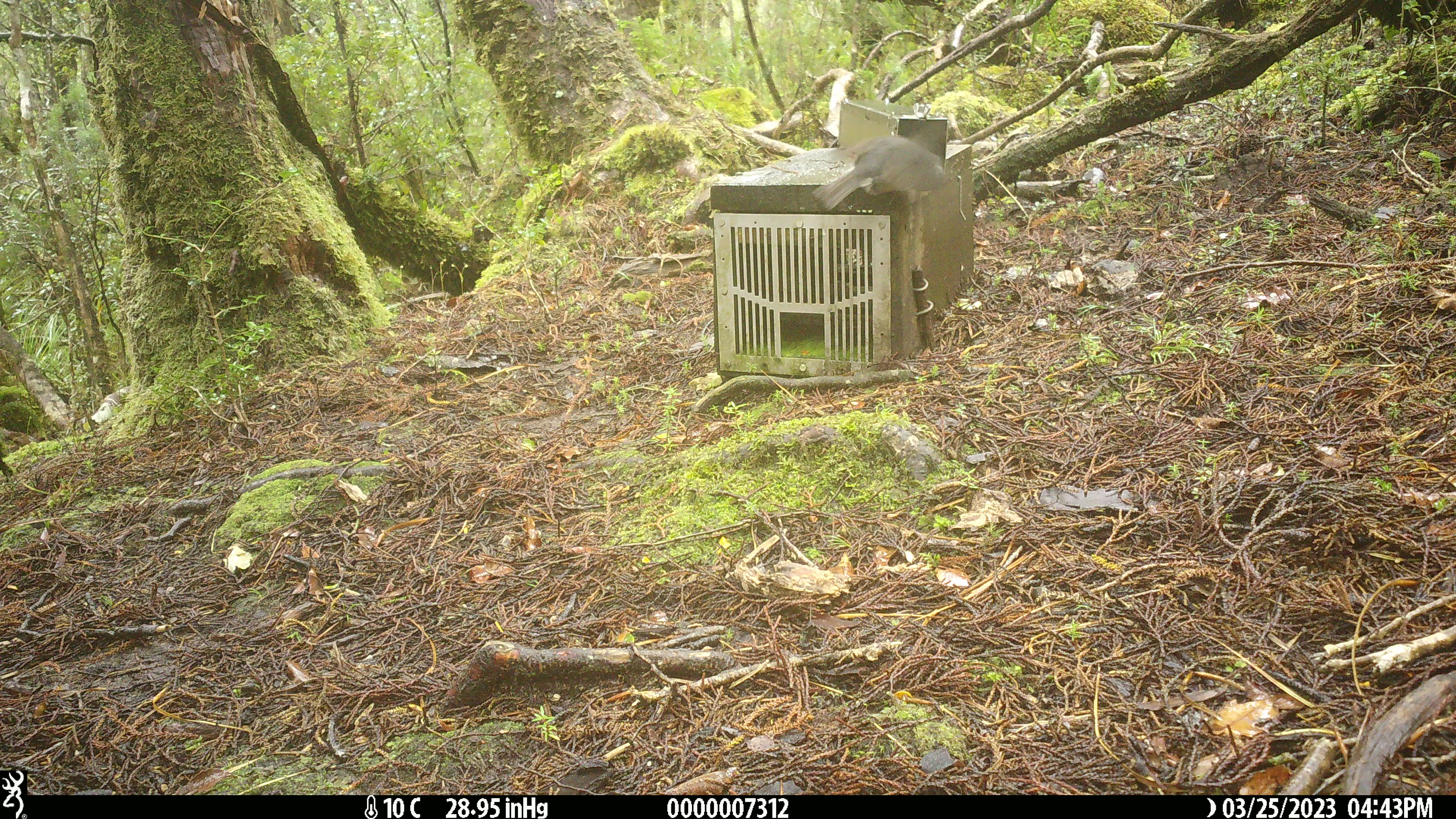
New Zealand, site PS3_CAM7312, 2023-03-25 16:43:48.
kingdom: Animalia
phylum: Chordata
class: Aves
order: Passeriformes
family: Petroicidae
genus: Petroica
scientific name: Petroica australis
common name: new zealand robin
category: robin